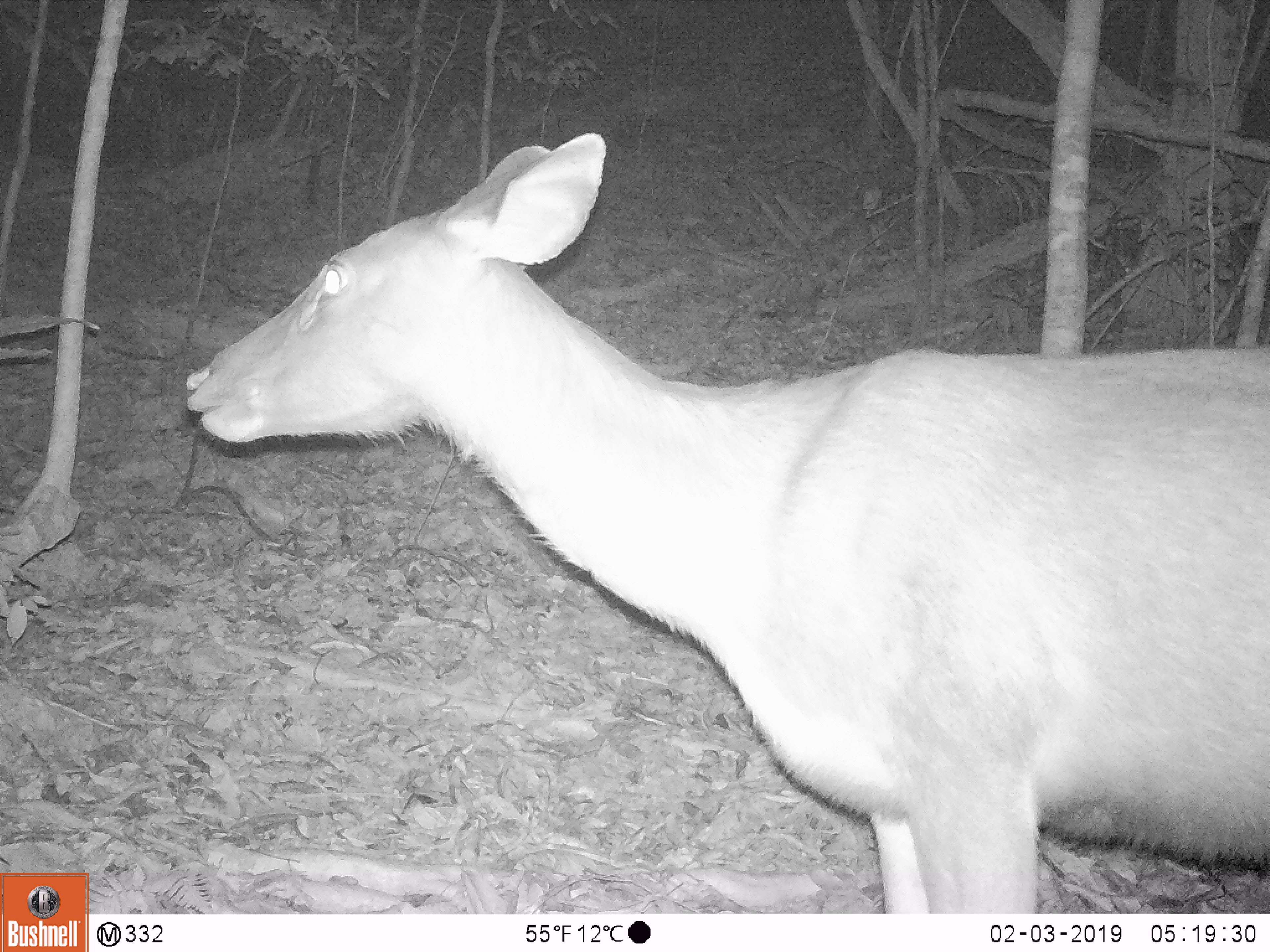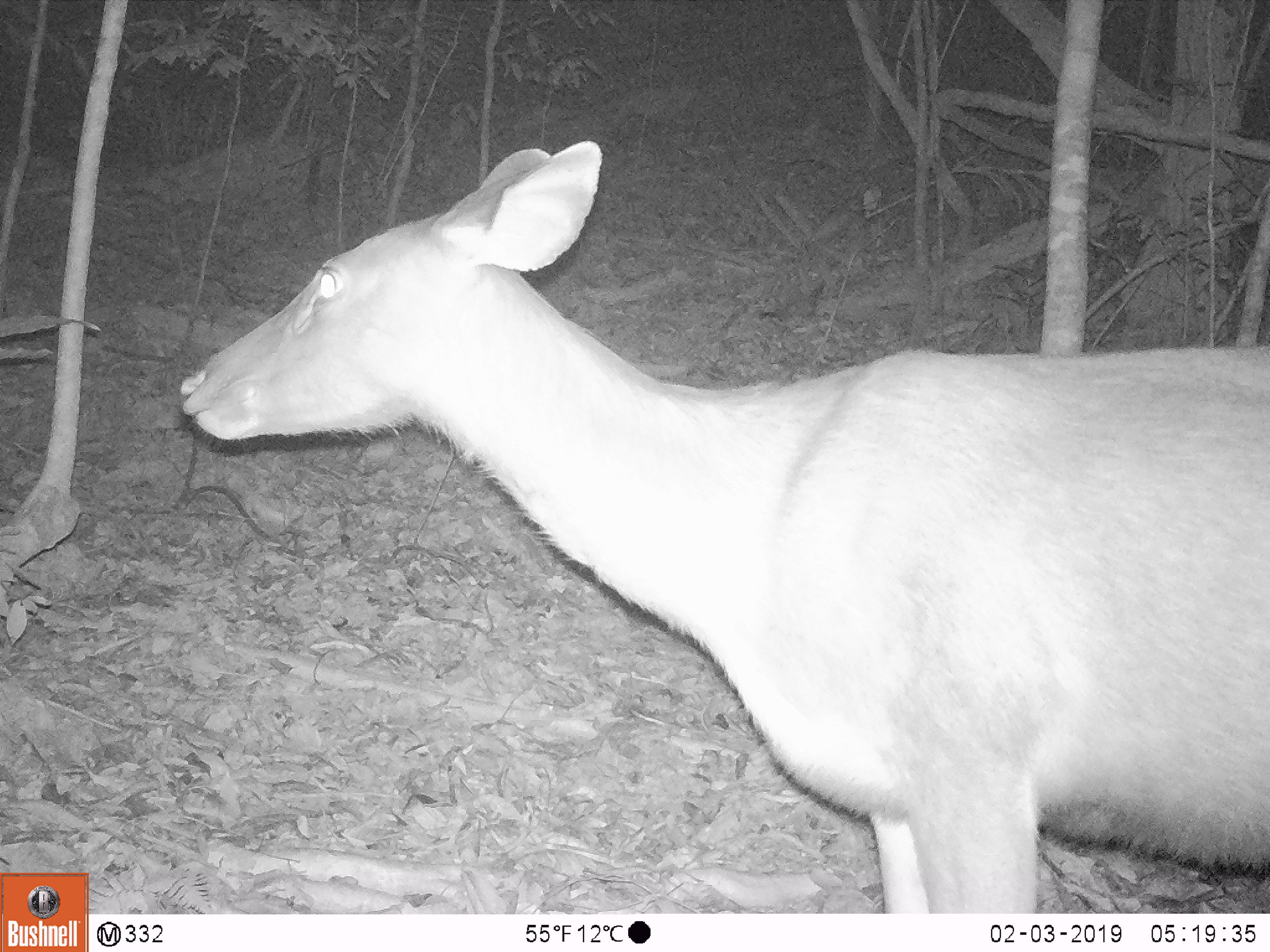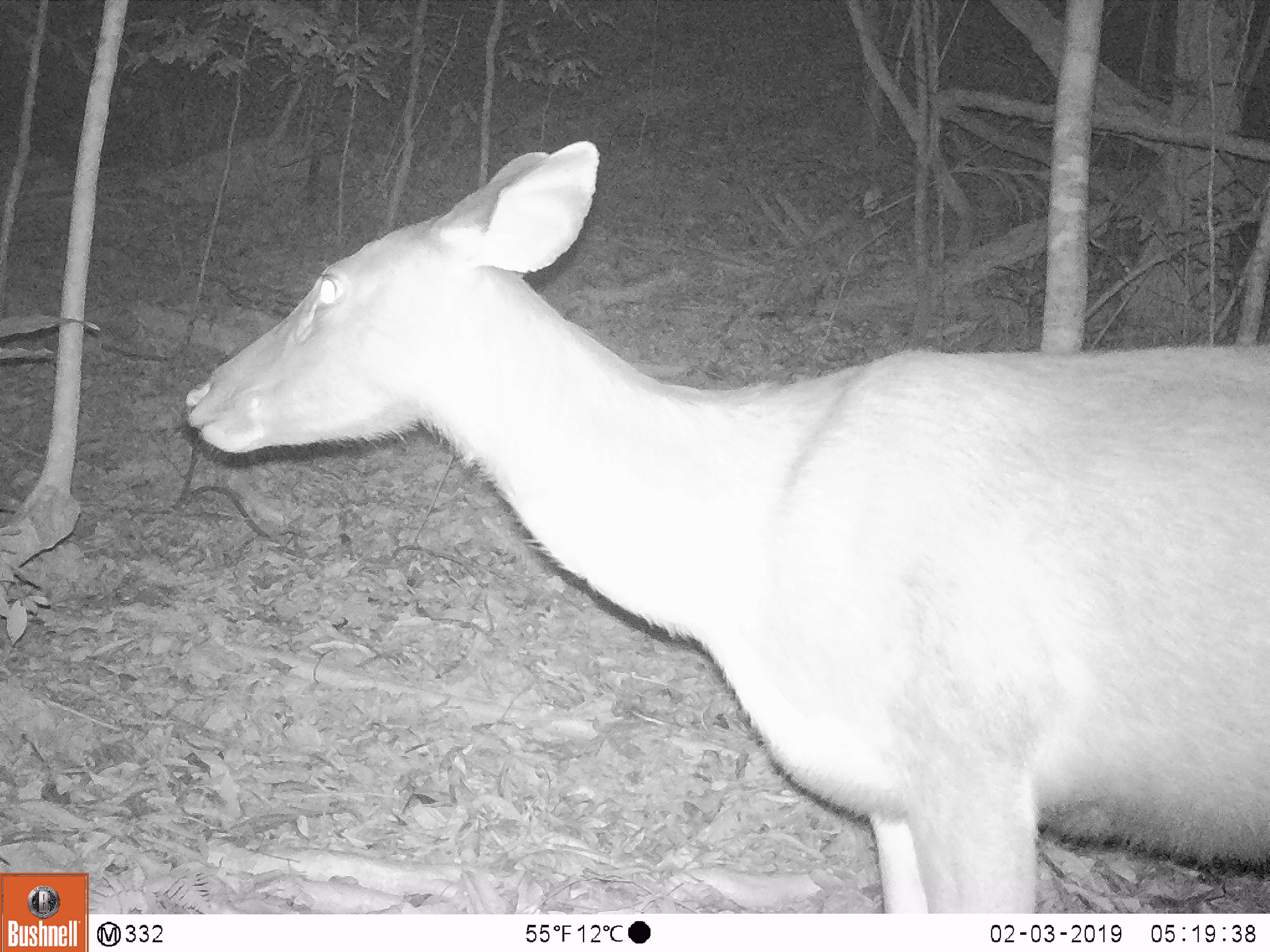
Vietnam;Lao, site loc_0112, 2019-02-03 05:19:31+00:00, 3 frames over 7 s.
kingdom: Animalia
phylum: Chordata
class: Mammalia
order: Artiodactyla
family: Cervidae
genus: Rusa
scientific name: Rusa unicolor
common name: sambar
Sambar (Rusa unicolor). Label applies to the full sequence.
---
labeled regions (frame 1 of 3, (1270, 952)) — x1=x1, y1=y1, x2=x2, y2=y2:
sambar: x1=183, y1=130, x2=1270, y2=913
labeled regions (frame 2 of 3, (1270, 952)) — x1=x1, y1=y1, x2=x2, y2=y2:
sambar: x1=176, y1=139, x2=1270, y2=913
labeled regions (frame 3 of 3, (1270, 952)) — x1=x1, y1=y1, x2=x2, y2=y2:
sambar: x1=181, y1=138, x2=1270, y2=913